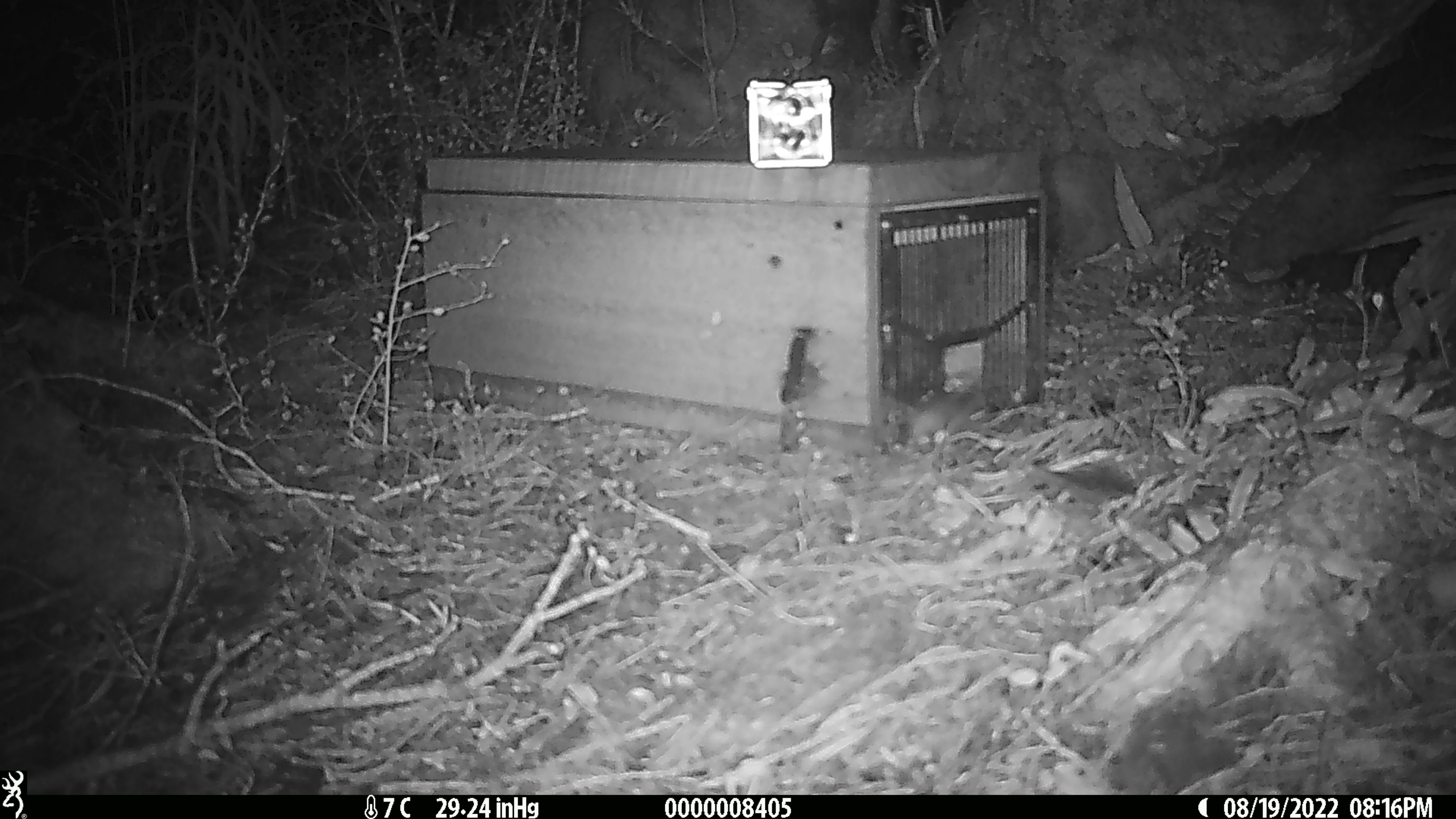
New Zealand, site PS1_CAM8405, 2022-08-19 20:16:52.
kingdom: Animalia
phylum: Chordata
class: Mammalia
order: Rodentia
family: Muridae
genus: Mus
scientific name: Mus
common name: mouse